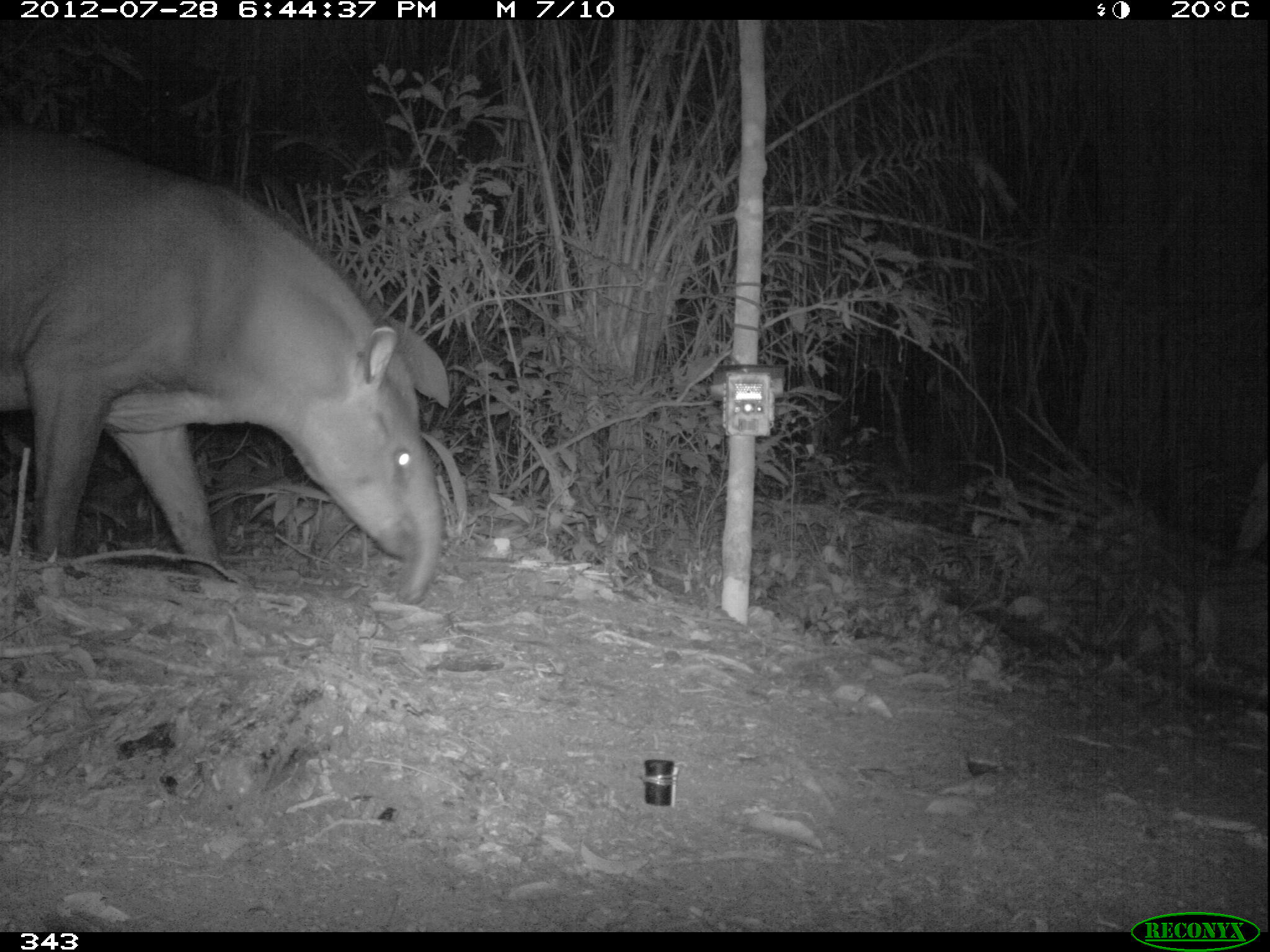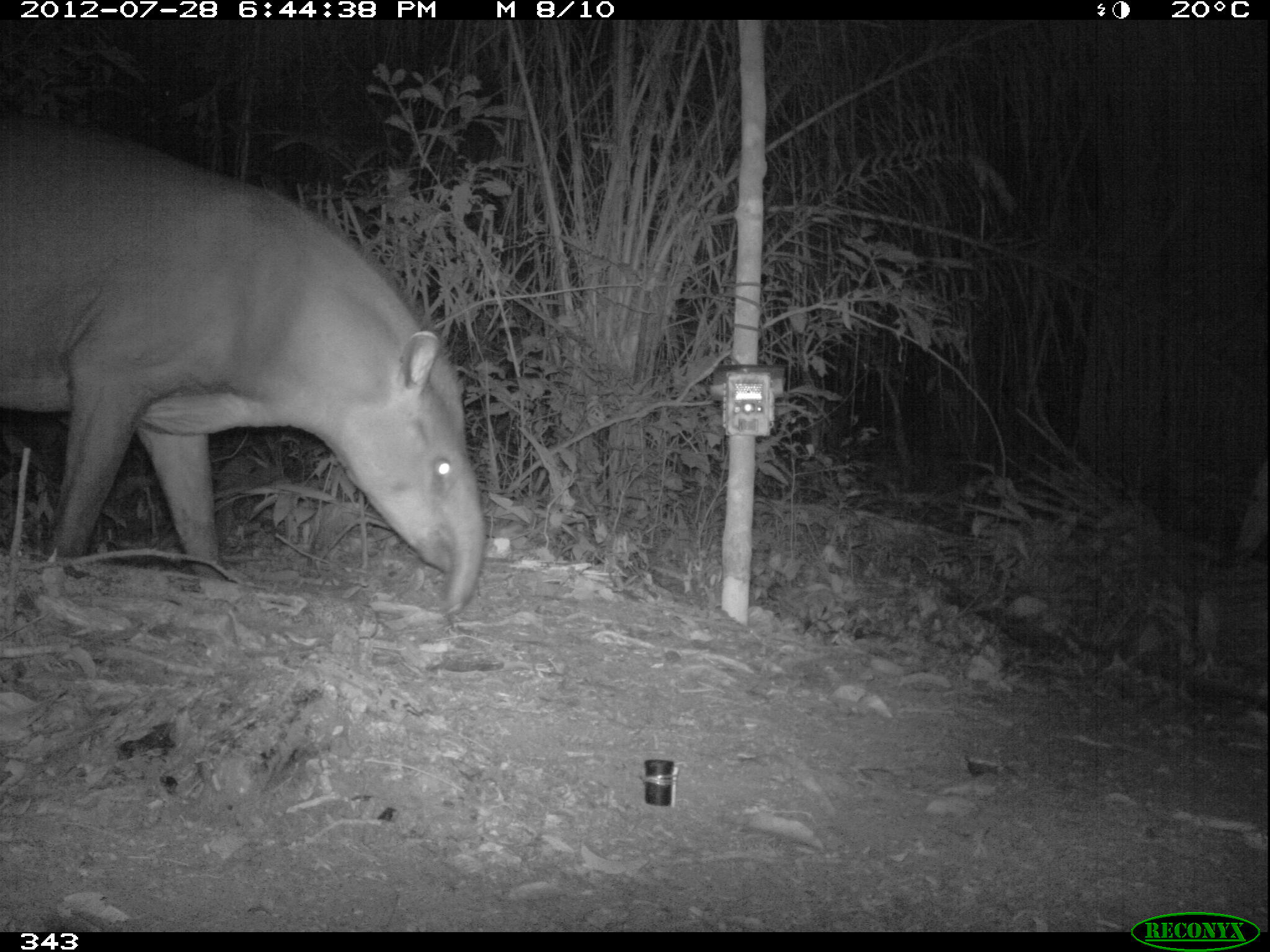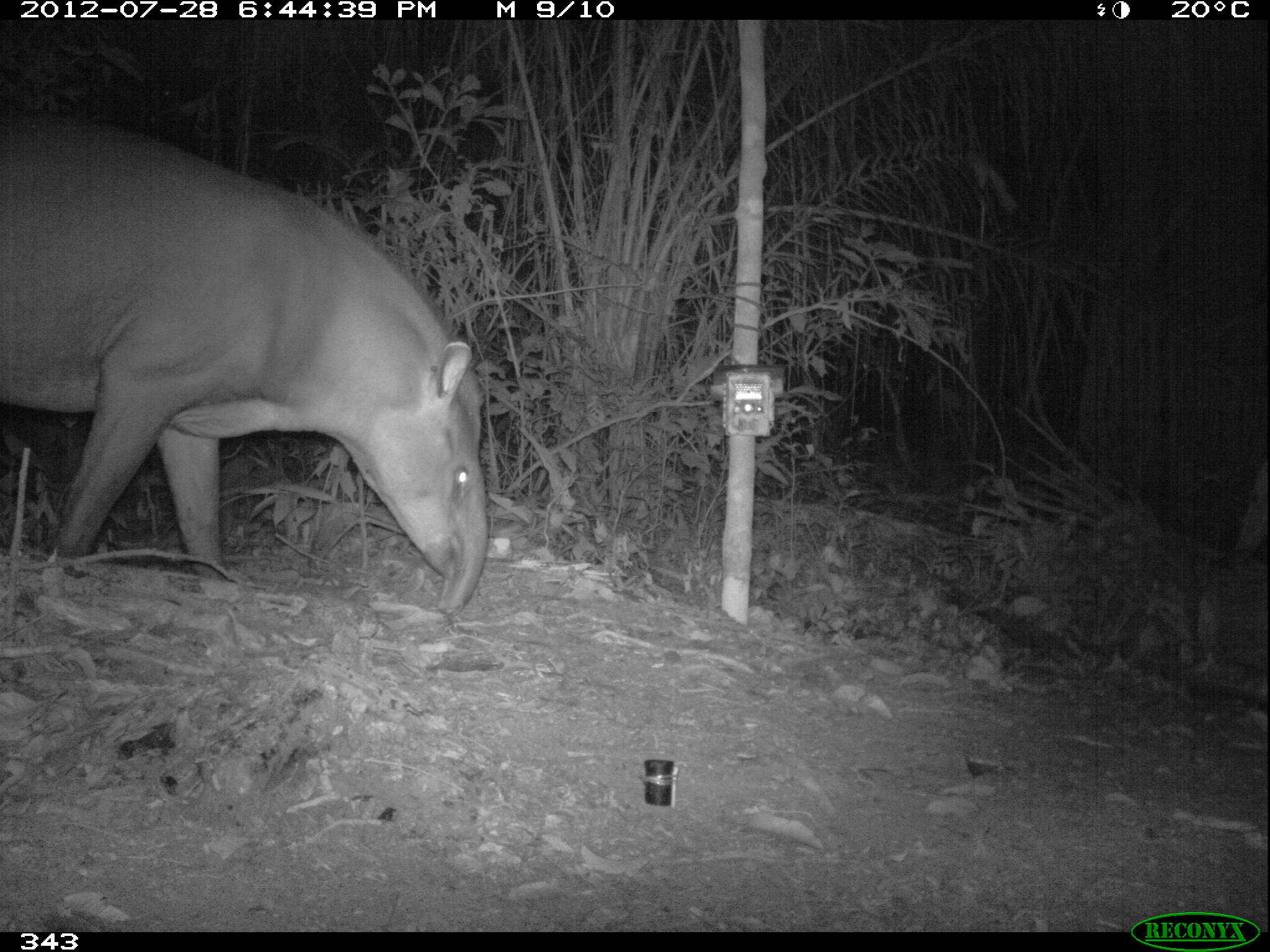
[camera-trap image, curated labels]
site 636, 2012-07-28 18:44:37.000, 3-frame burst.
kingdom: Animalia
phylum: Chordata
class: Mammalia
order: Perissodactyla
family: Tapiridae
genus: Tapirus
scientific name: Tapirus terrestris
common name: south american tapir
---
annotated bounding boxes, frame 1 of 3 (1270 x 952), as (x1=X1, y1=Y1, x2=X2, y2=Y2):
tapirus terrestris: (x1=0, y1=126, x2=444, y2=601)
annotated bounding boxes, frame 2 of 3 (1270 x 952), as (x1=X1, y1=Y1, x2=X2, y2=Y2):
tapirus terrestris: (x1=0, y1=110, x2=481, y2=611)